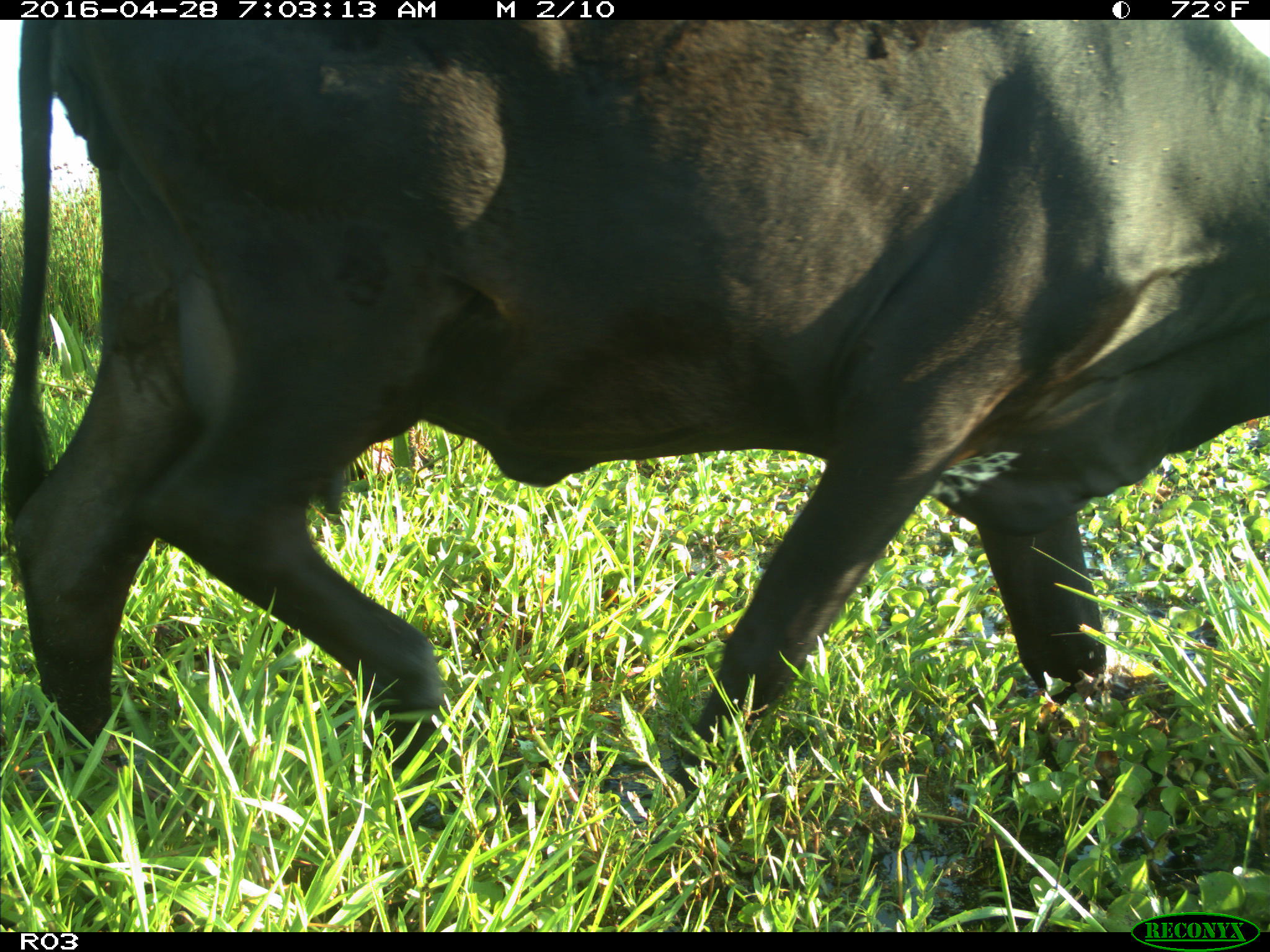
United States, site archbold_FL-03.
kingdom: Animalia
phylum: Chordata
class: Mammalia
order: Artiodactyla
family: Bovidae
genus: Bos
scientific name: Bos taurus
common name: domestic cow